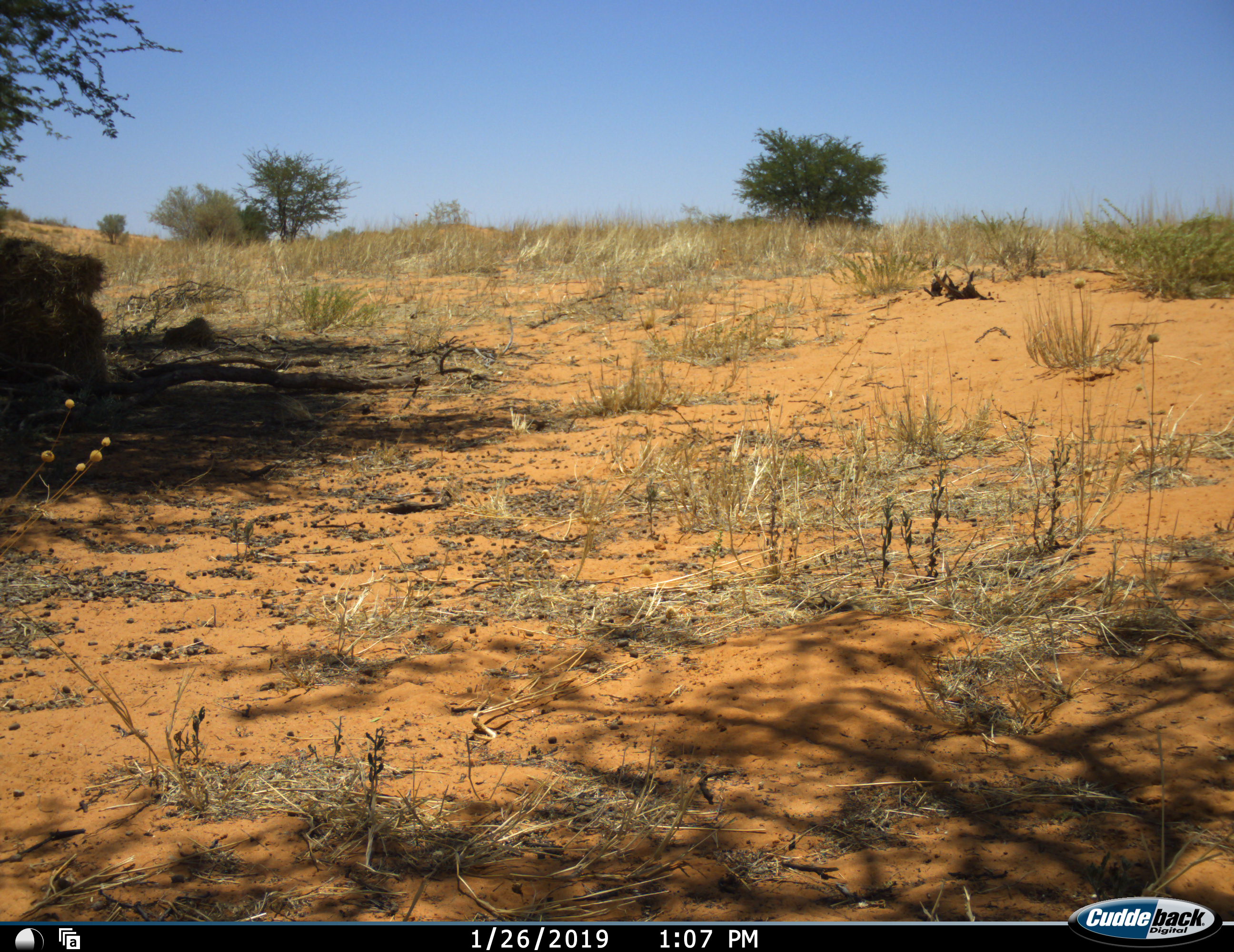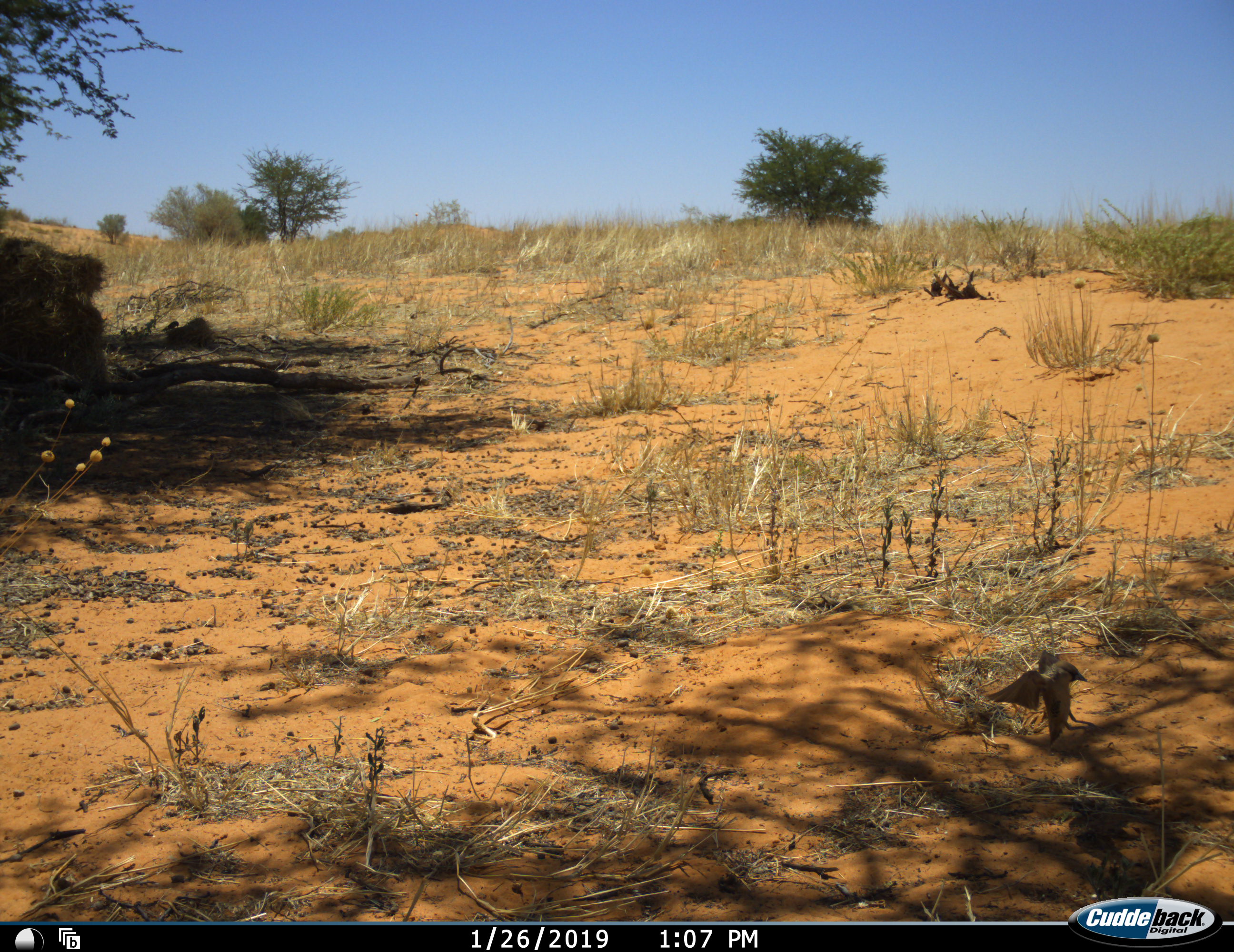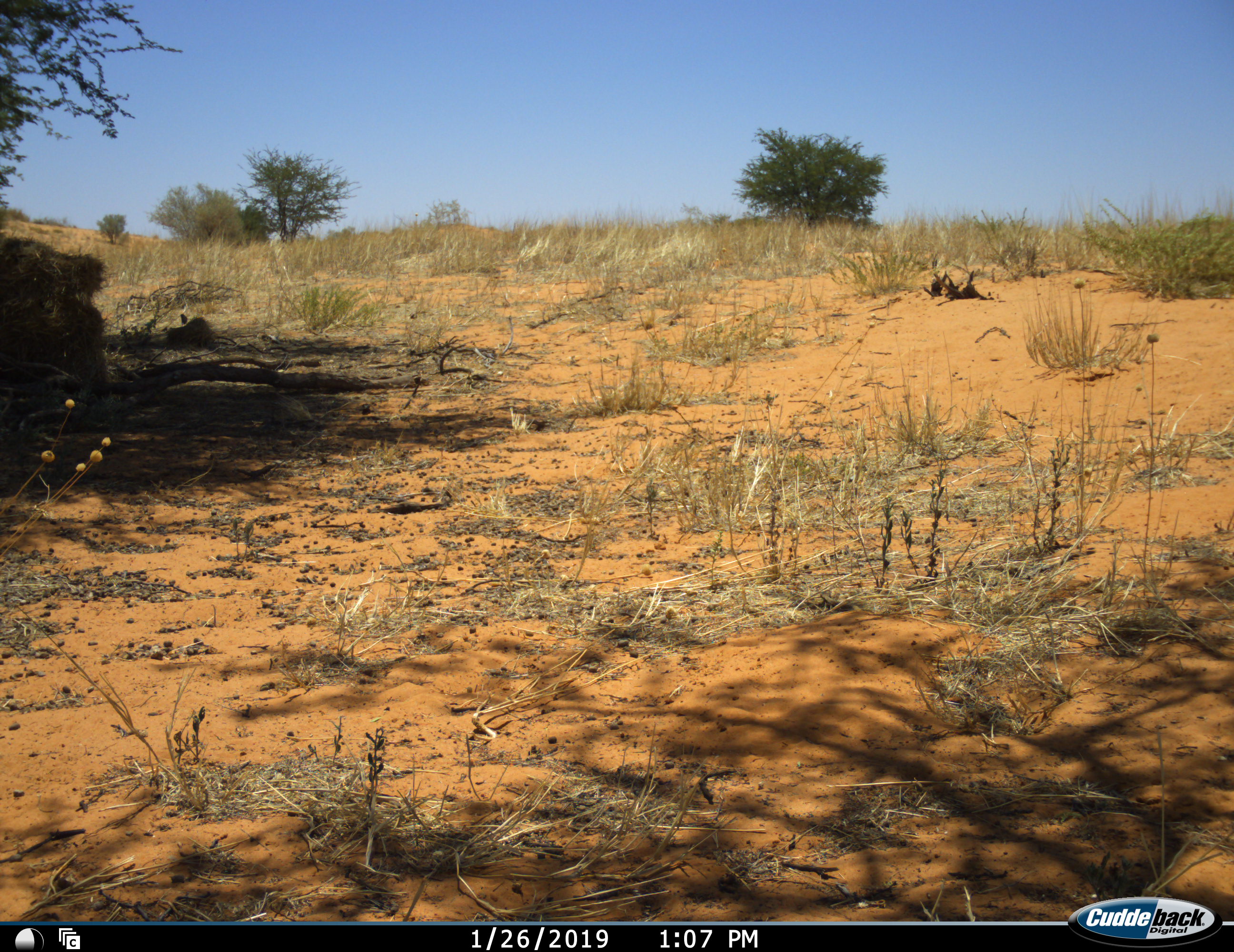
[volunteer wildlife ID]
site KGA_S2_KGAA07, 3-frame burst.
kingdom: Animalia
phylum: Chordata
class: Aves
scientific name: Aves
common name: bird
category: birdother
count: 2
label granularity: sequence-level